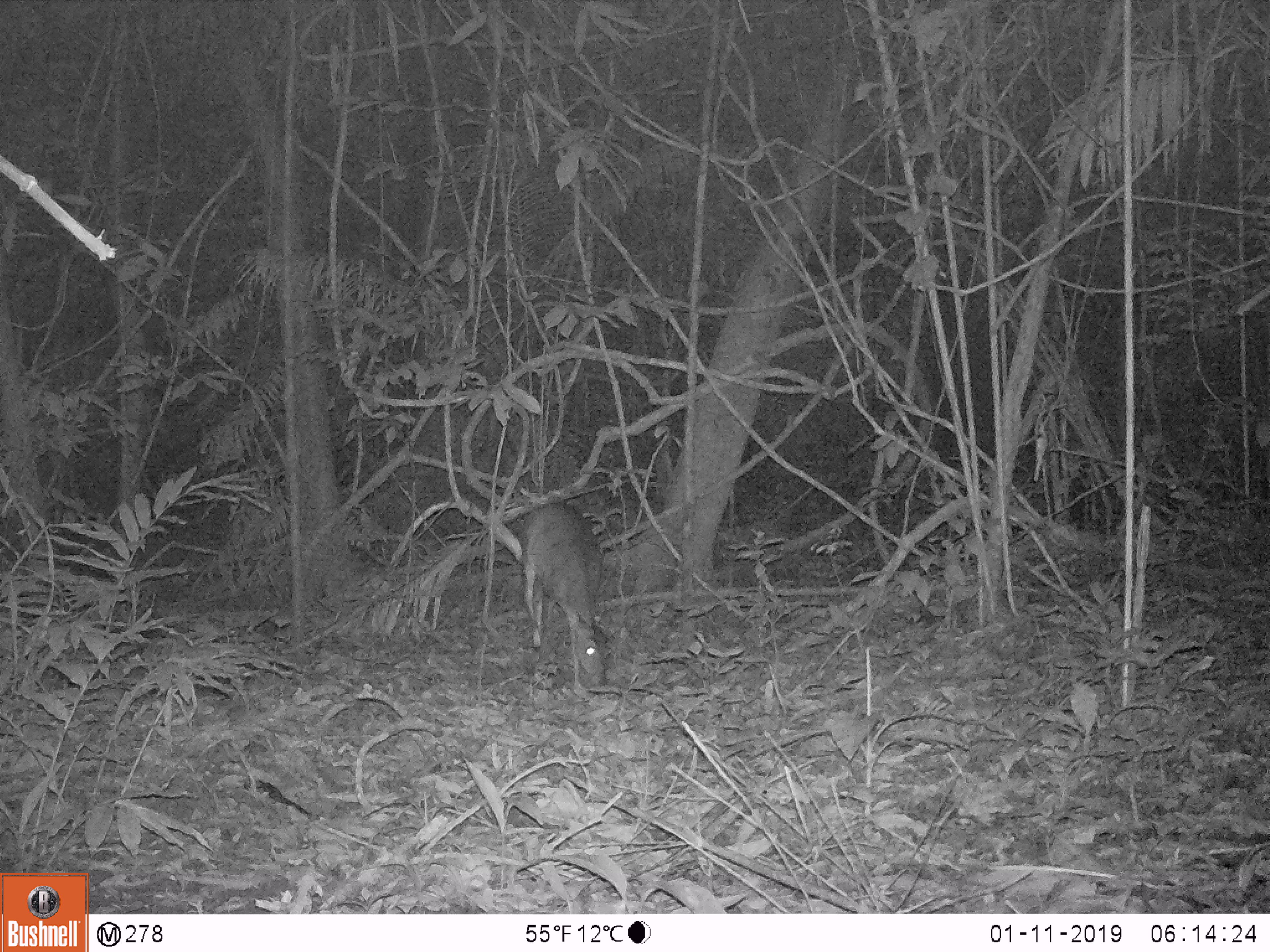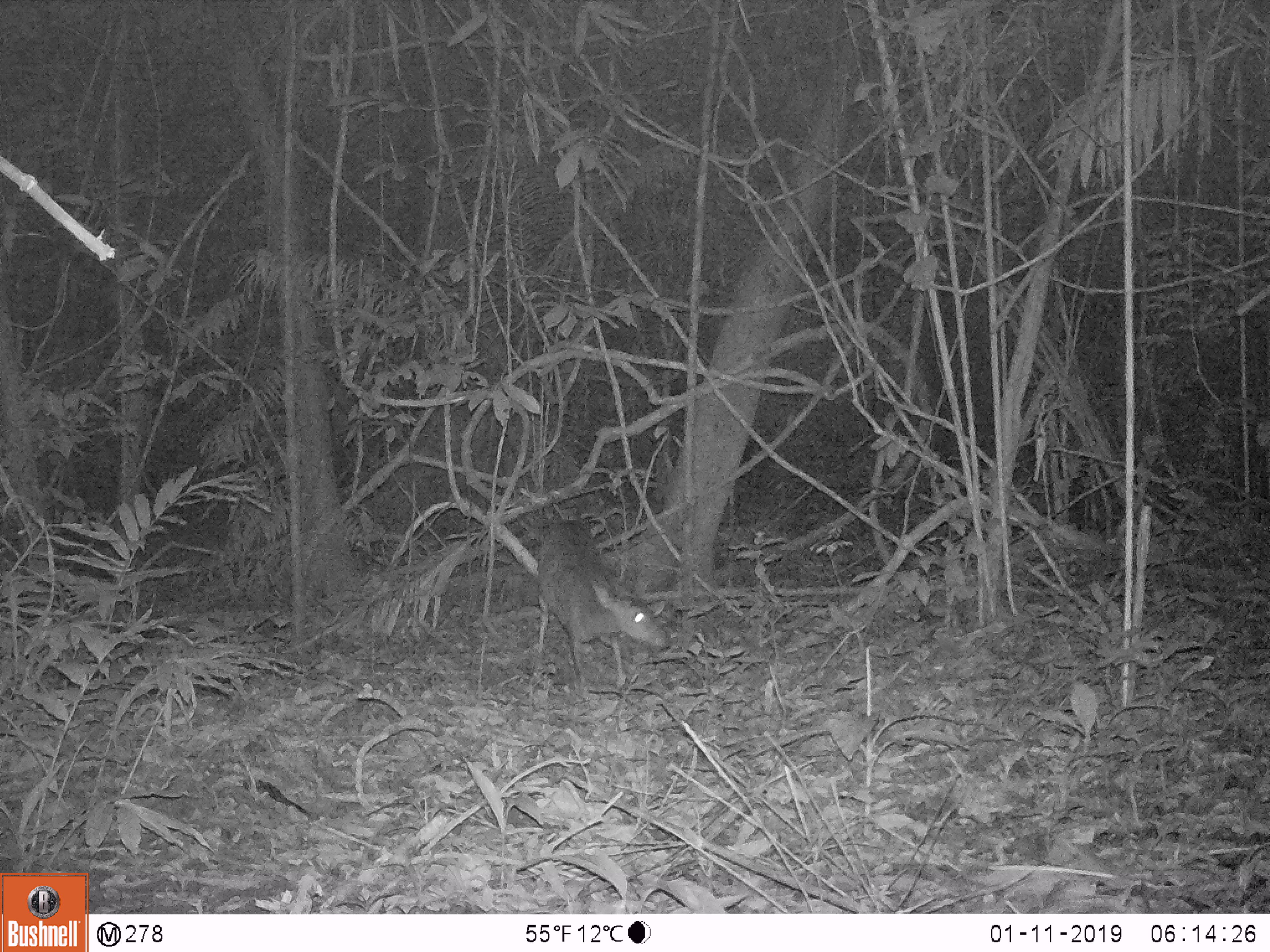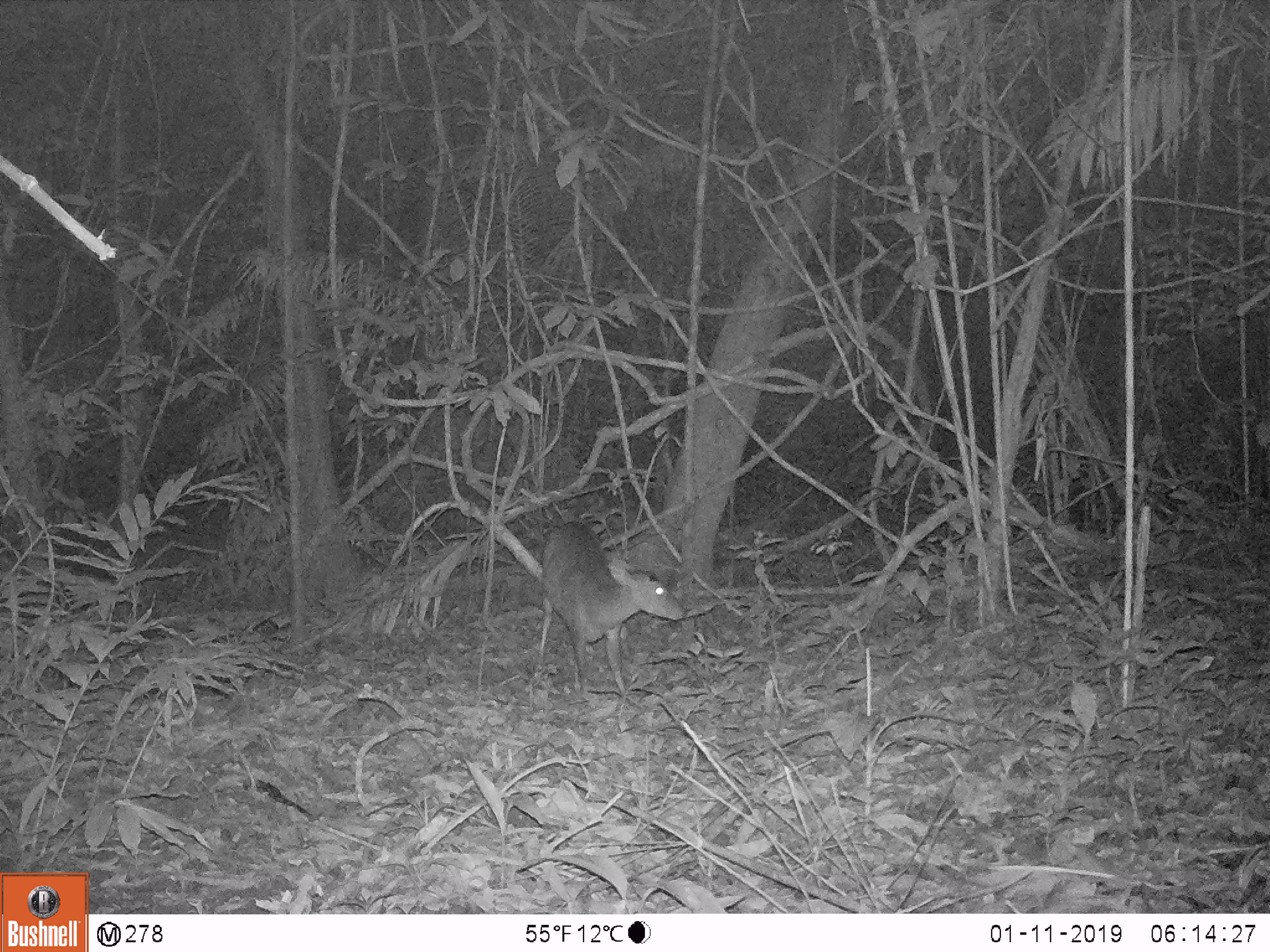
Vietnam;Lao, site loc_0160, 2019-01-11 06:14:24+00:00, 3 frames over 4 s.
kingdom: Animalia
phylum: Chordata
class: Mammalia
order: Artiodactyla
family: Cervidae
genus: Muntiacus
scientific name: Muntiacus vuquangensis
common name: large-antlered muntjac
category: large antlered muntjac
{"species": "large antlered muntjac (large-antlered muntjac) (Muntiacus vuquangensis)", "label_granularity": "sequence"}